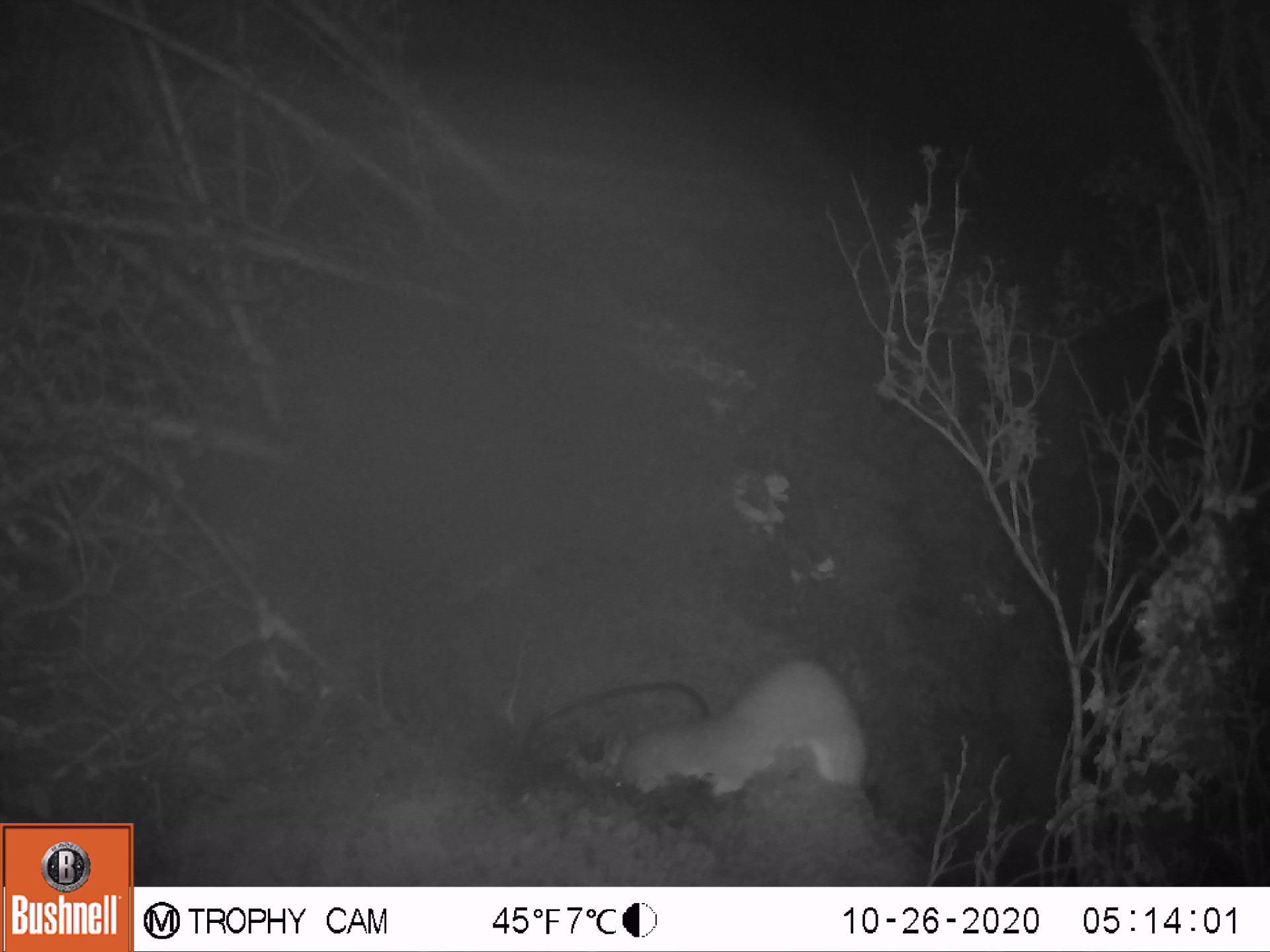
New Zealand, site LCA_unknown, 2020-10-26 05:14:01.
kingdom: Animalia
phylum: Chordata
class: Mammalia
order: Carnivora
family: Mustelidae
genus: Mustela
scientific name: Mustela erminea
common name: stoat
Stoat (Mustela erminea).